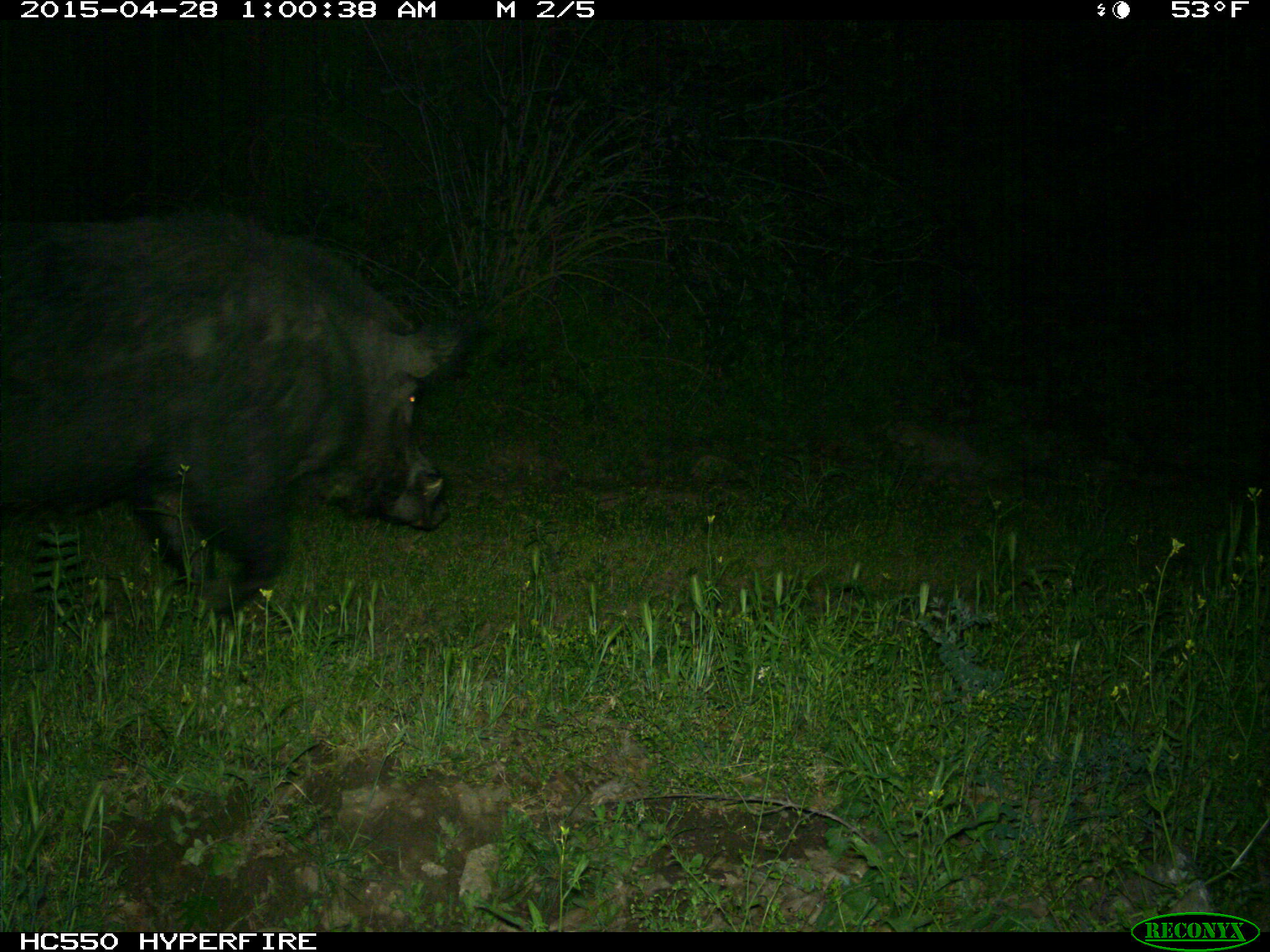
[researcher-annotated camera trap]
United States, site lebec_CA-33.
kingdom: Animalia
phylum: Chordata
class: Mammalia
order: Artiodactyla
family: Suidae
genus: Sus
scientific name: Sus scrofa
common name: wild boar